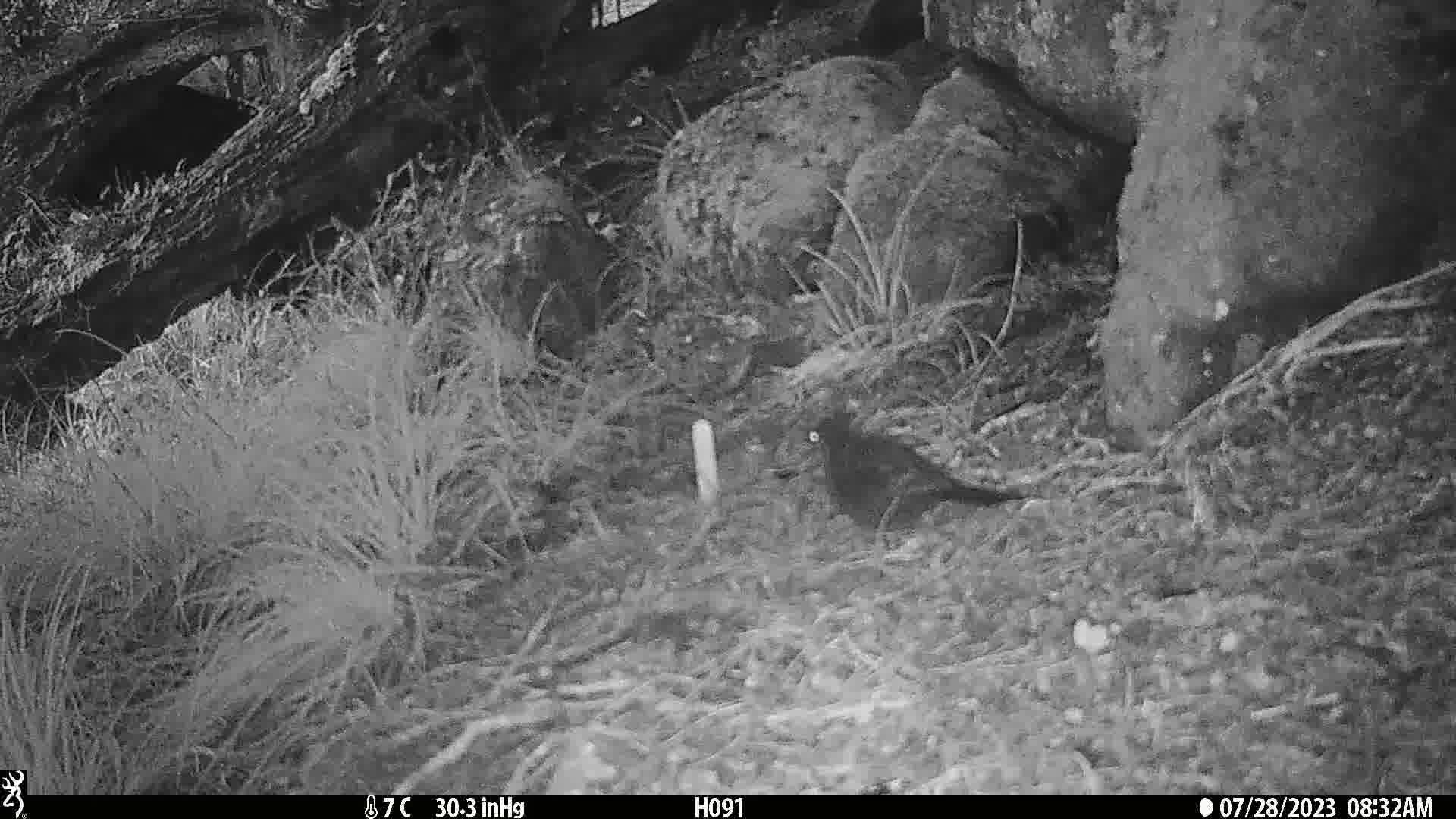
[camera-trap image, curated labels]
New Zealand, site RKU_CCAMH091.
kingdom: Animalia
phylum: Chordata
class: Aves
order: Passeriformes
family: Turdidae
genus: Turdus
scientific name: Turdus merula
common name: eurasian blackbird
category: blackbird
Blackbird (eurasian blackbird) (Turdus merula).